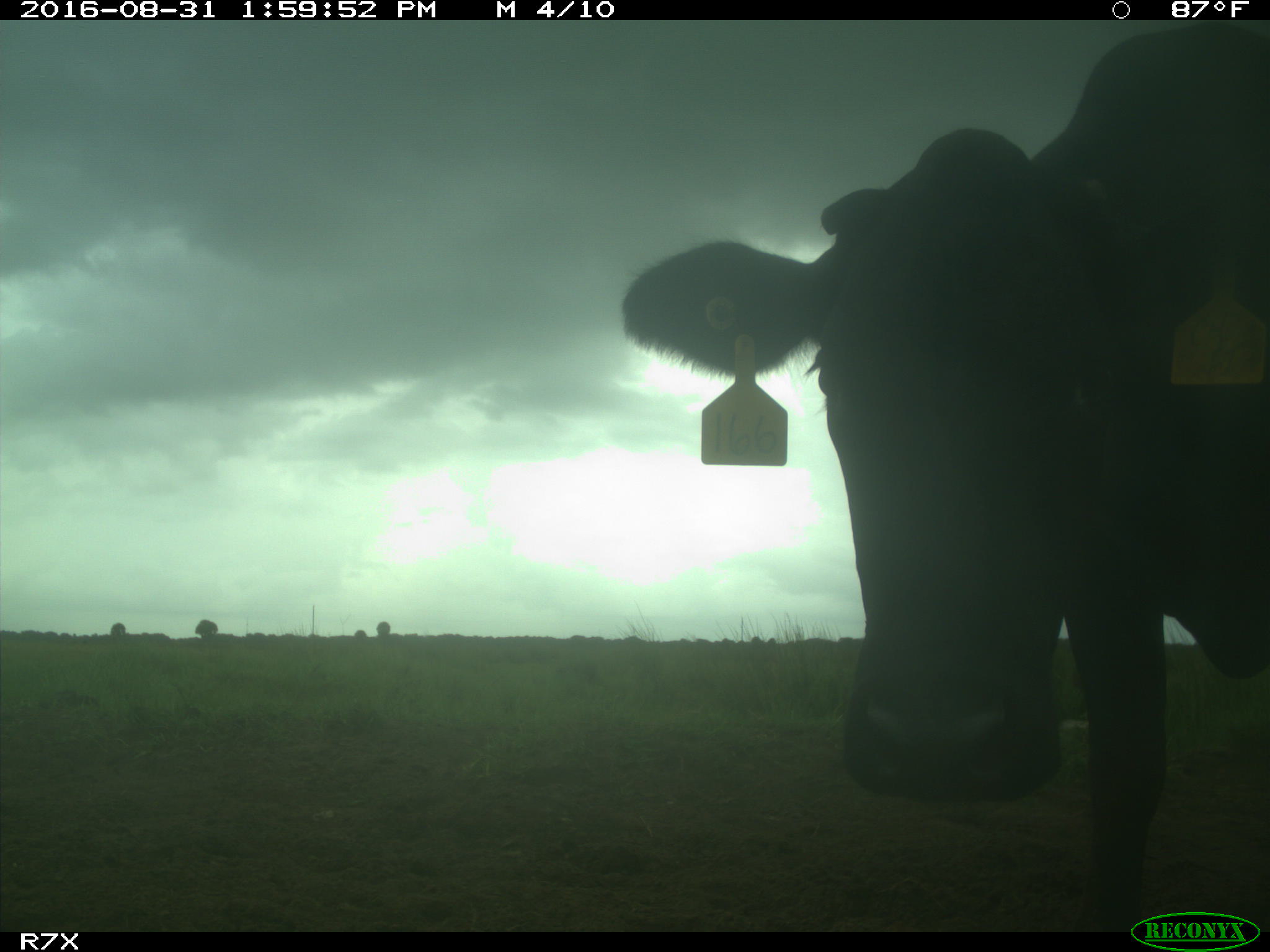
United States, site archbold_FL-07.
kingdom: Animalia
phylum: Chordata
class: Mammalia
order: Artiodactyla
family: Bovidae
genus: Bos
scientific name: Bos taurus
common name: domestic cow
Bos taurus (domestic cow).